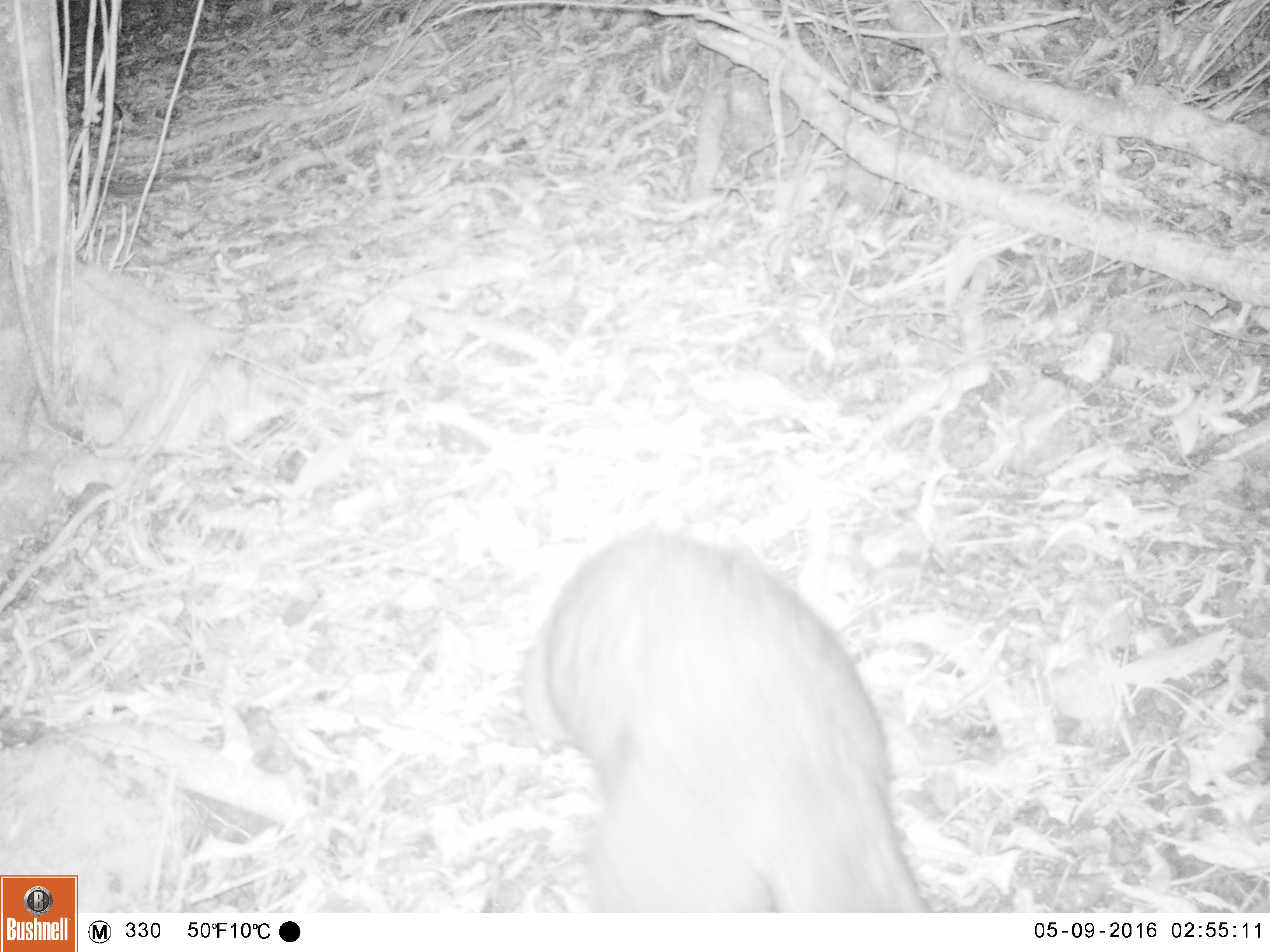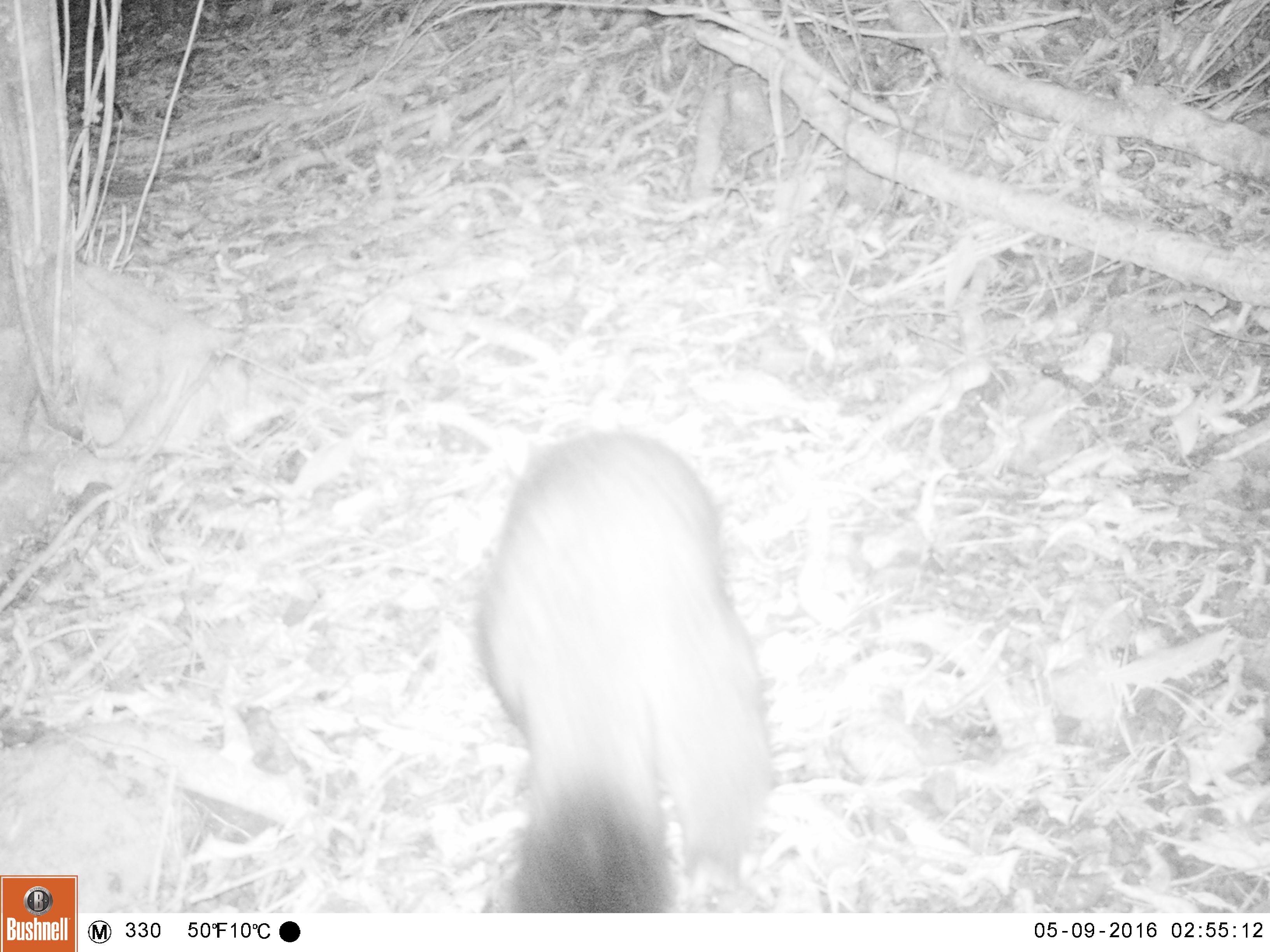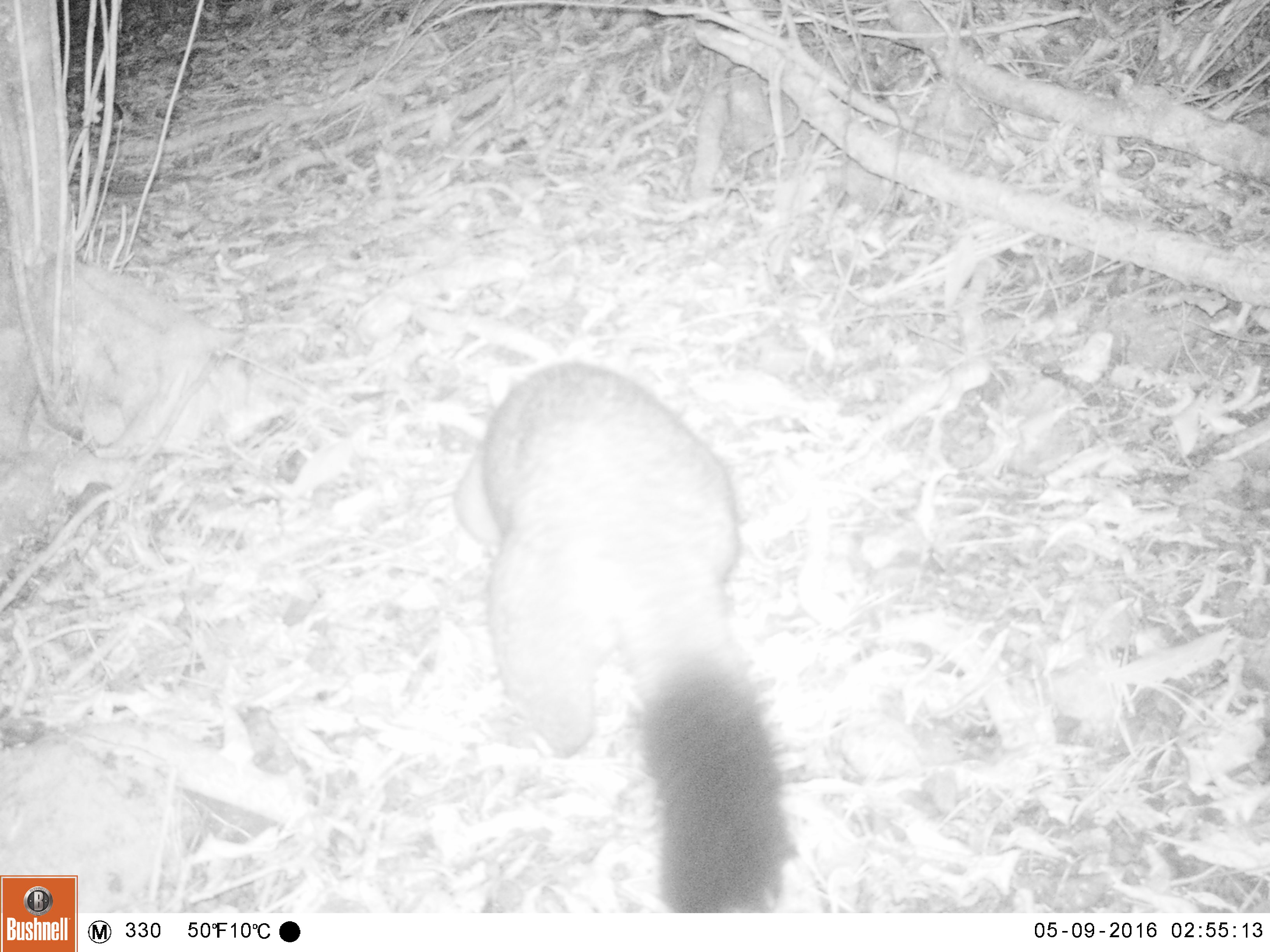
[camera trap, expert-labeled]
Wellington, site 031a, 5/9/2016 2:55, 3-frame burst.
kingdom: Animalia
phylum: Chordata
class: Mammalia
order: Didelphimorphia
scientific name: Didelphimorphia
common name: possum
Possum (Didelphimorphia).